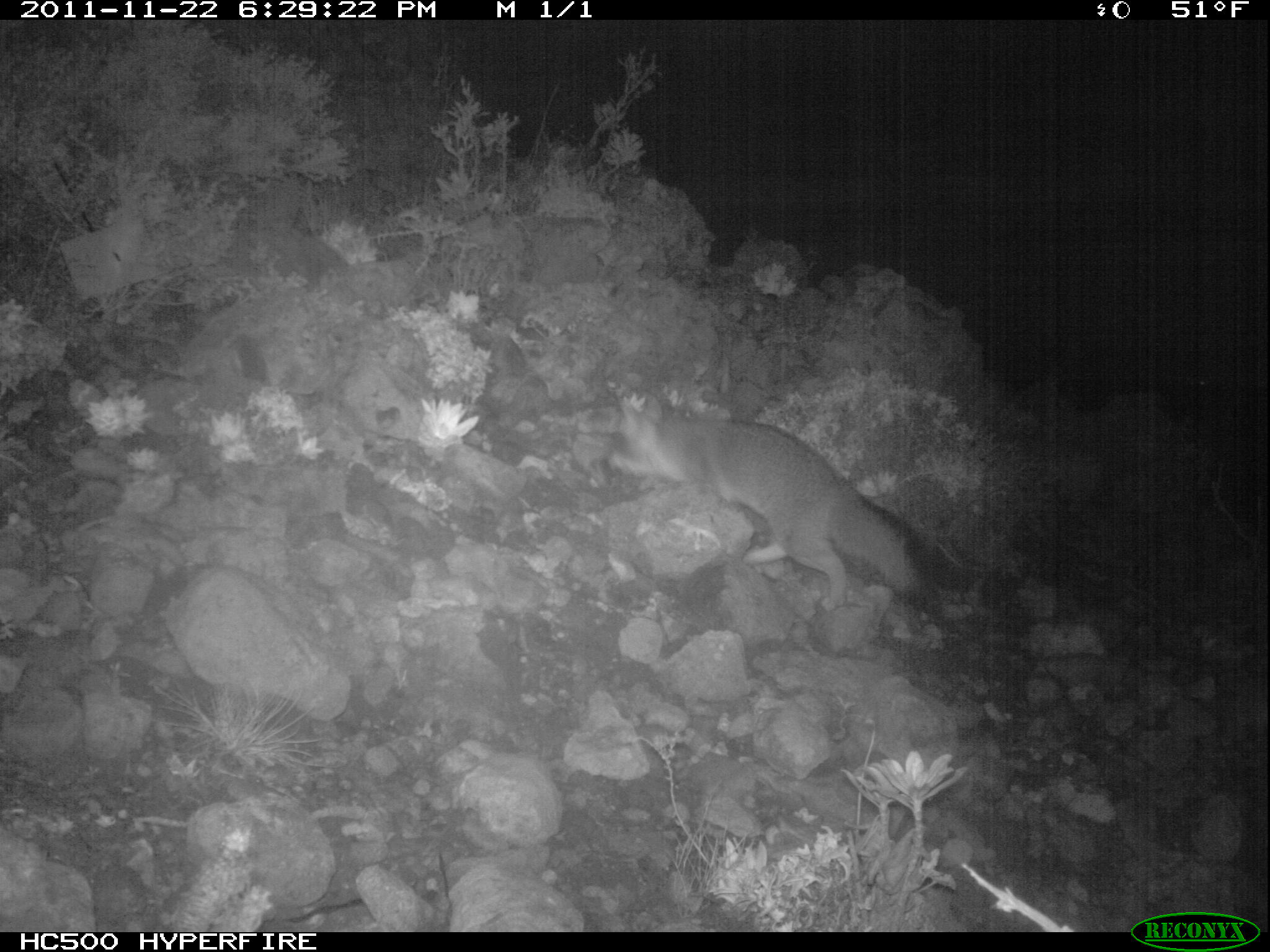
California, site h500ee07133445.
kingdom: Animalia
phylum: Chordata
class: Mammalia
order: Carnivora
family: Canidae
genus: Urocyon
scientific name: Urocyon littoralis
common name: island fox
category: fox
Fox (island fox) (Urocyon littoralis).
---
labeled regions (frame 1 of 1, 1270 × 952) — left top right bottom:
fox: 605 389 930 610